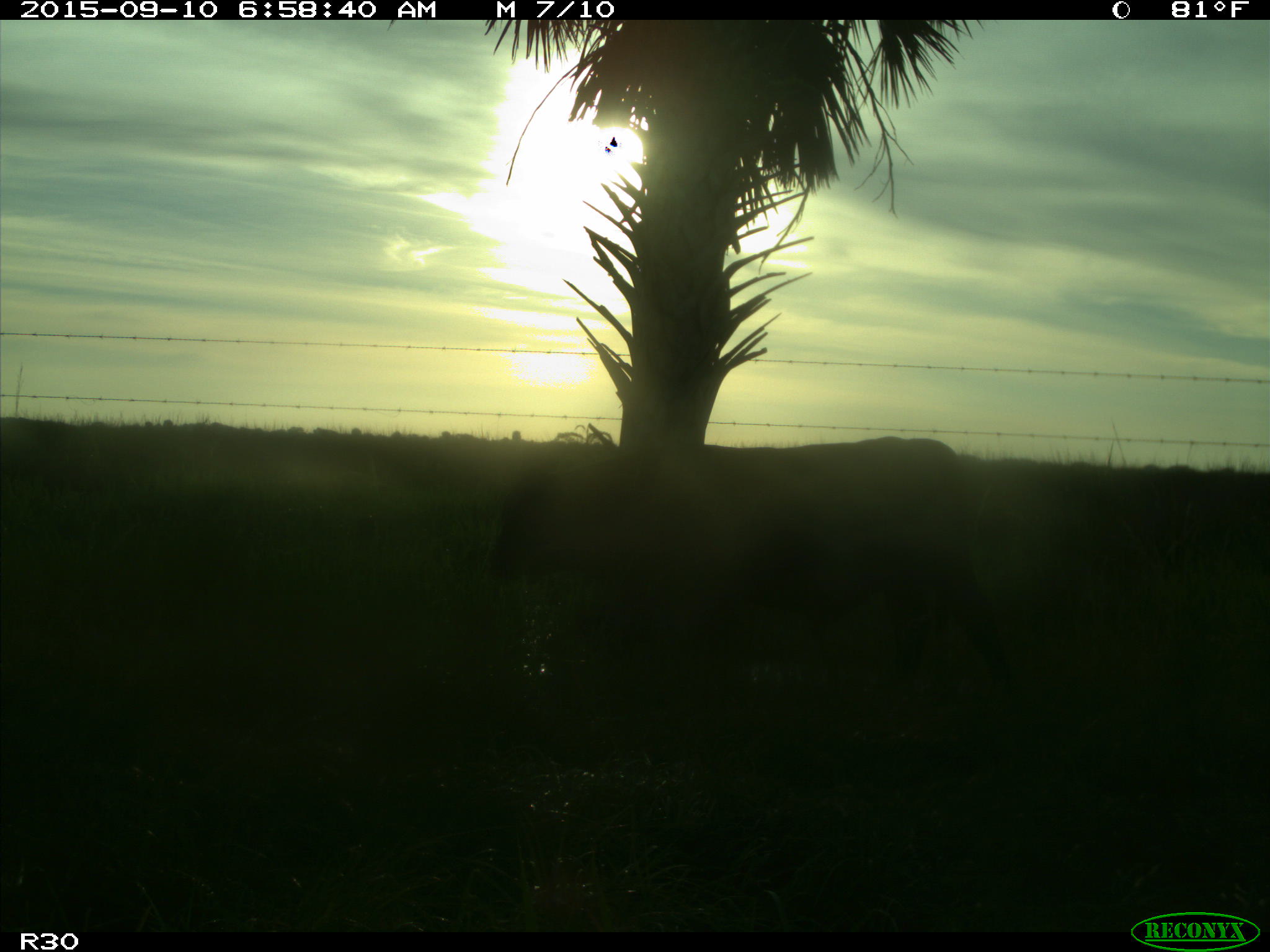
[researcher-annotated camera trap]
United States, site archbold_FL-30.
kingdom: Animalia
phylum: Chordata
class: Mammalia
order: Artiodactyla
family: Bovidae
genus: Bos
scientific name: Bos taurus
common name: domestic cow